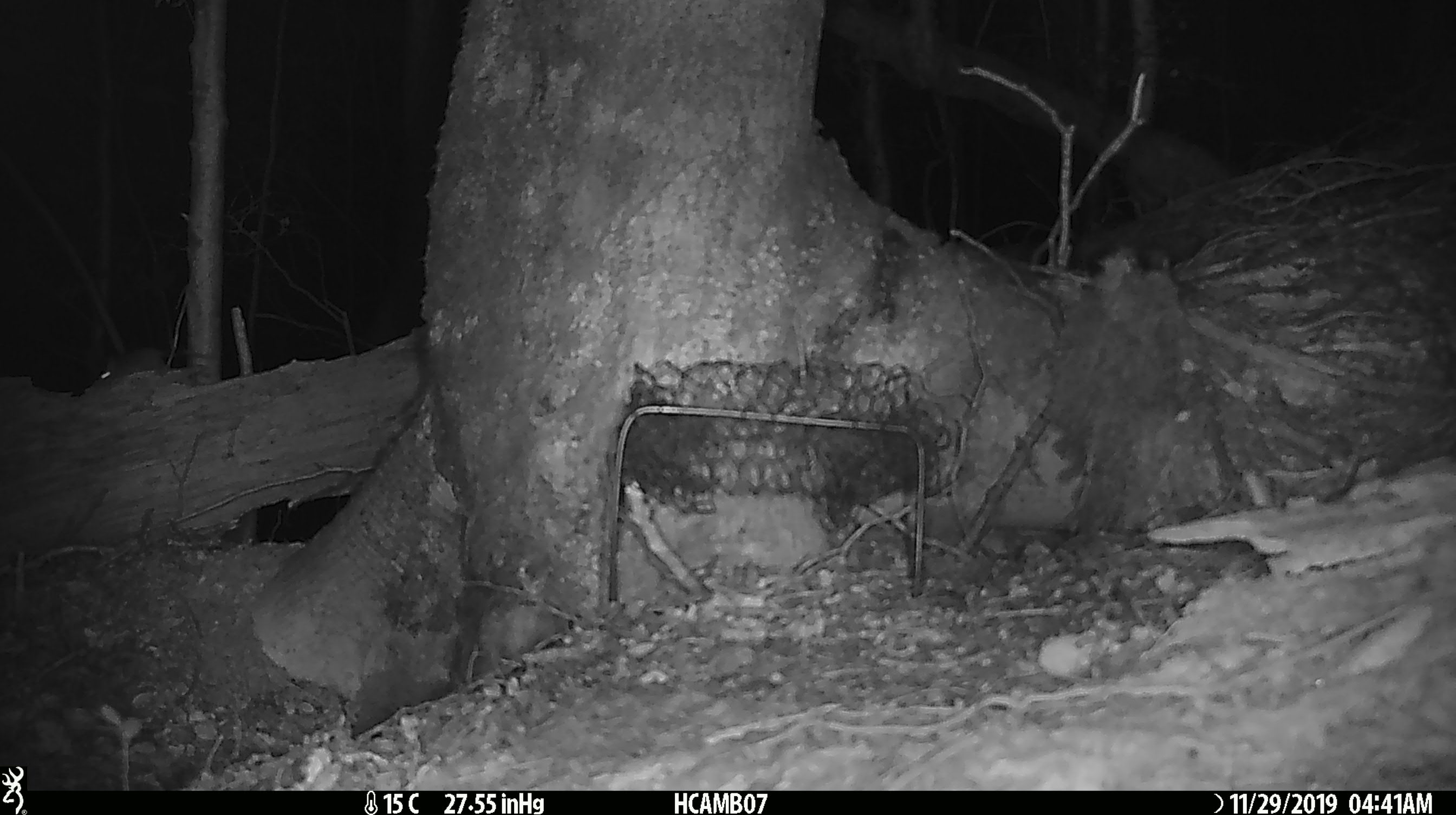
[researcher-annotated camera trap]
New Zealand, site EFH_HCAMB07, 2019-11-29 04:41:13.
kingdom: Animalia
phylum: Chordata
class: Mammalia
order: Rodentia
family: Muridae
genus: Mus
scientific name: Mus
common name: mouse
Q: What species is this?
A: Mouse (Mus).